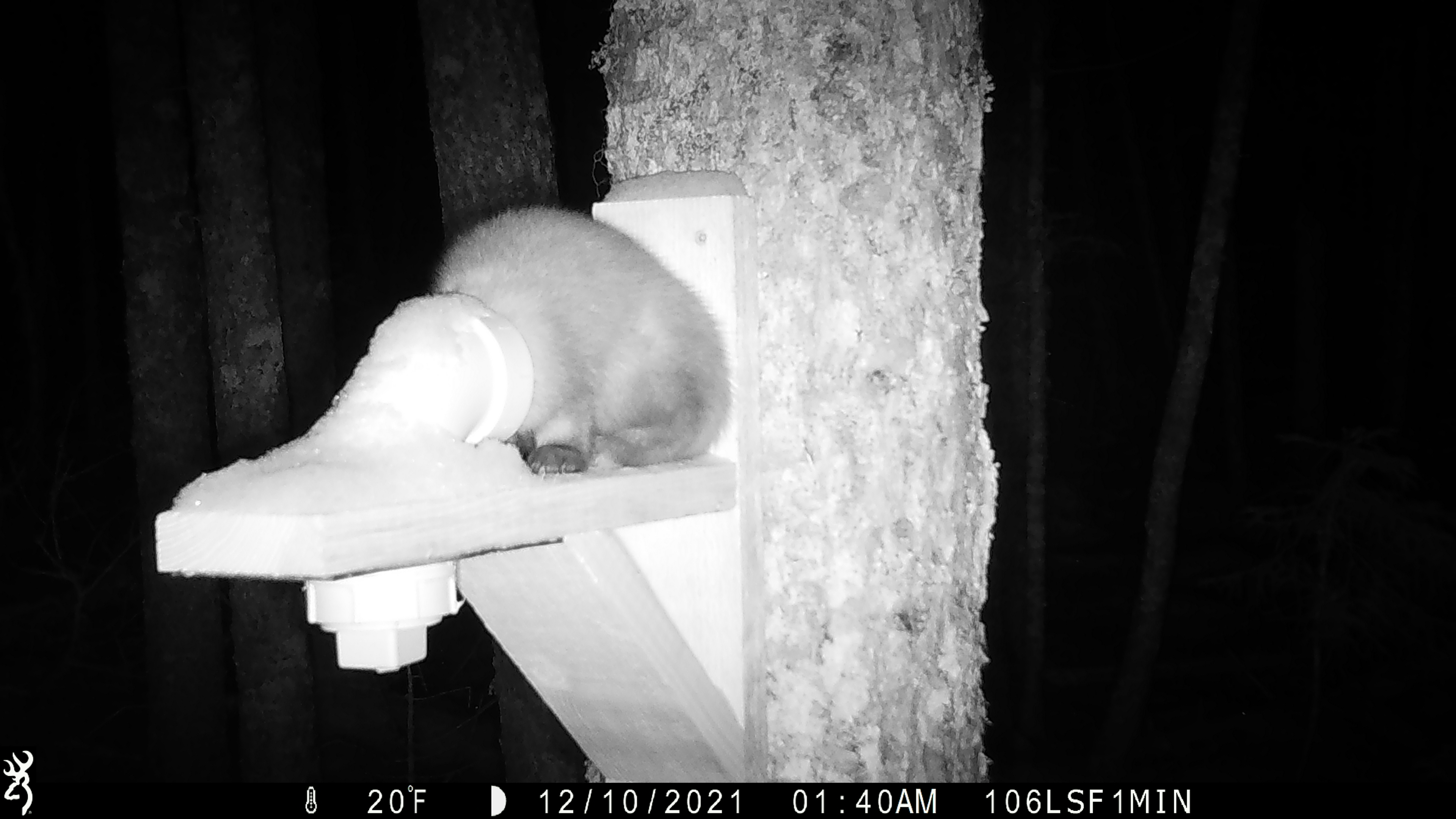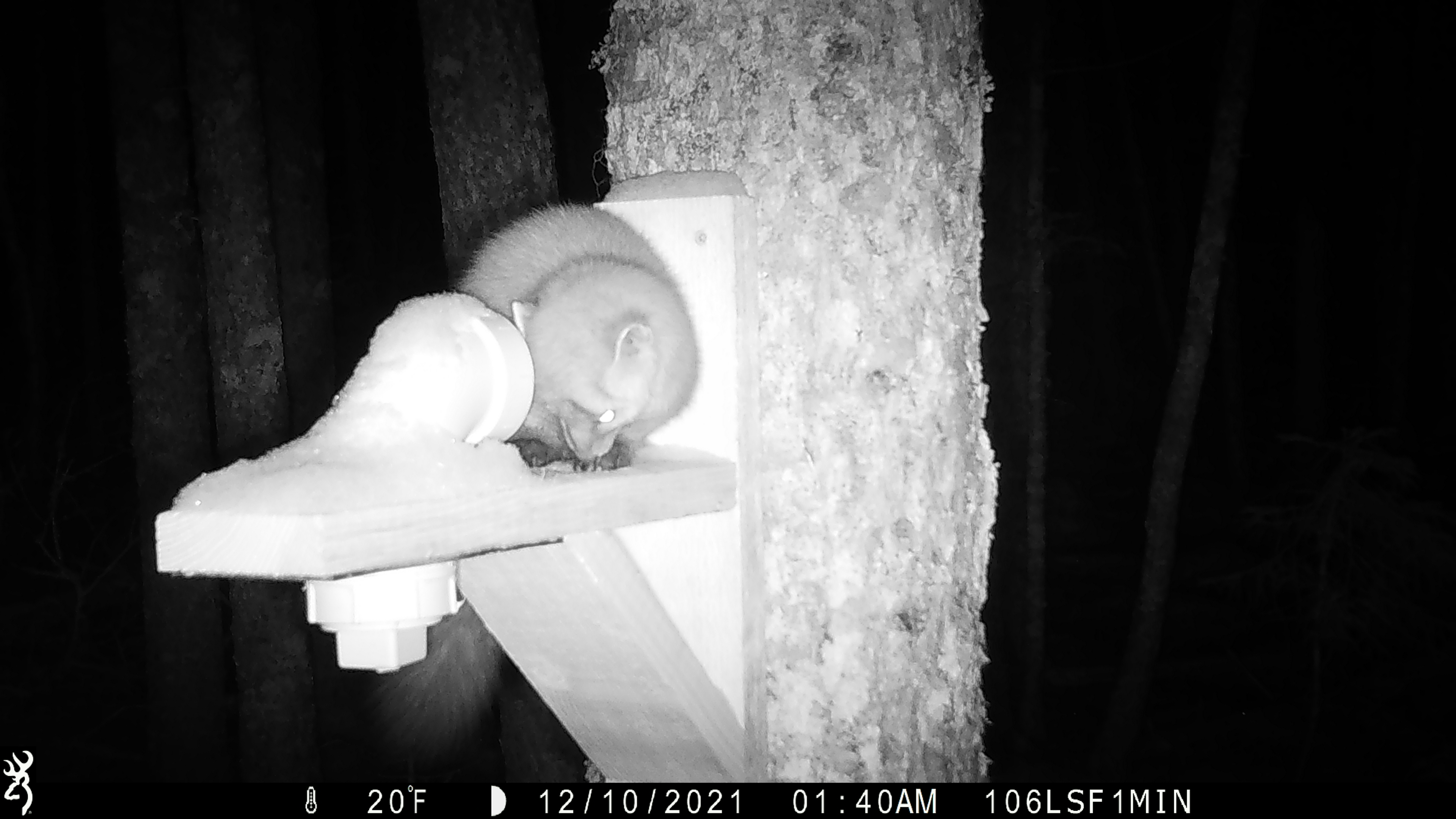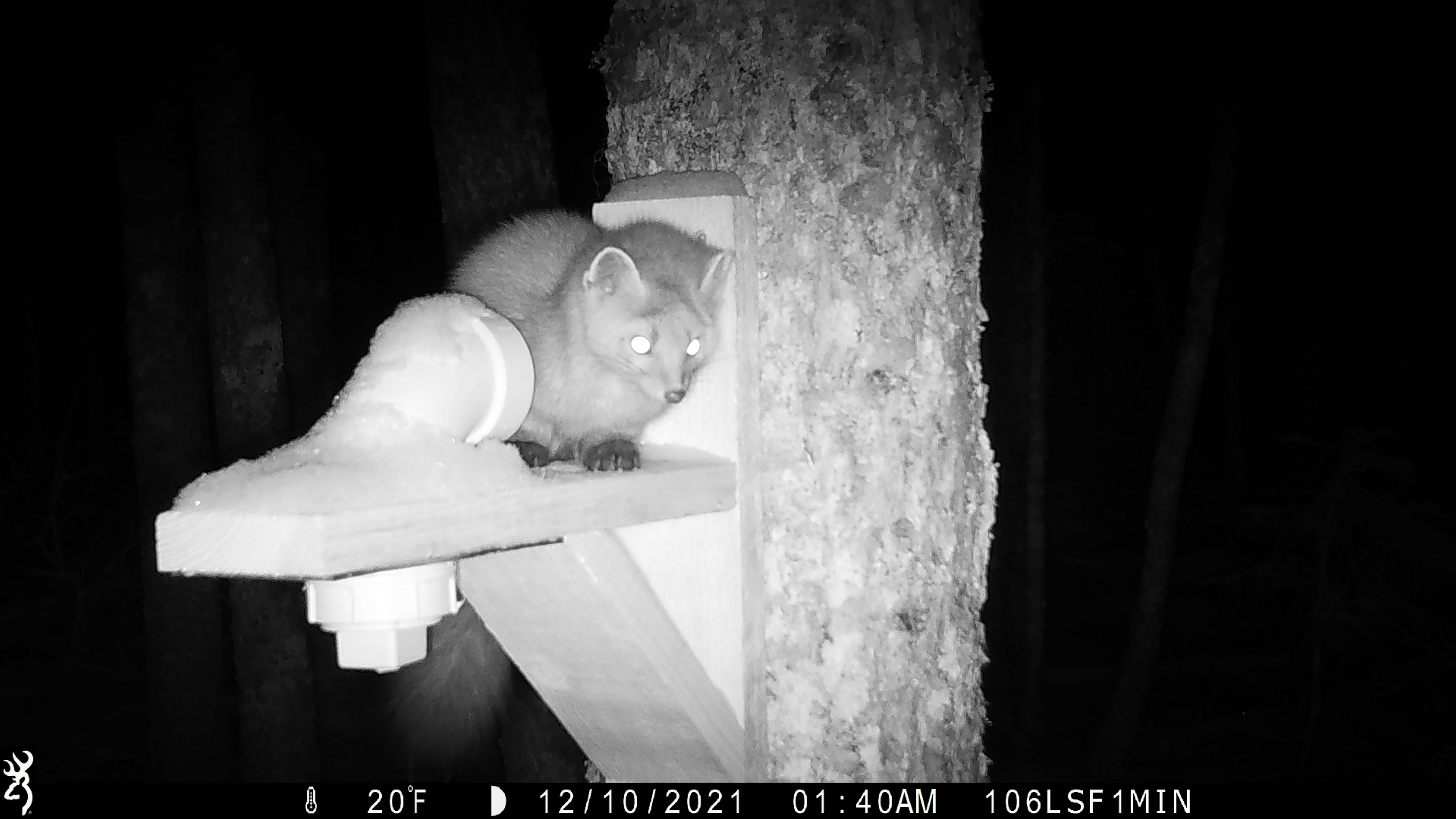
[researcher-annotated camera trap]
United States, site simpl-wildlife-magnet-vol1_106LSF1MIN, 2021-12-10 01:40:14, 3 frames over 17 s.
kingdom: Animalia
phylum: Chordata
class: Mammalia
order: Carnivora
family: Mustelidae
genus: Martes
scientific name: Martes americana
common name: american marten